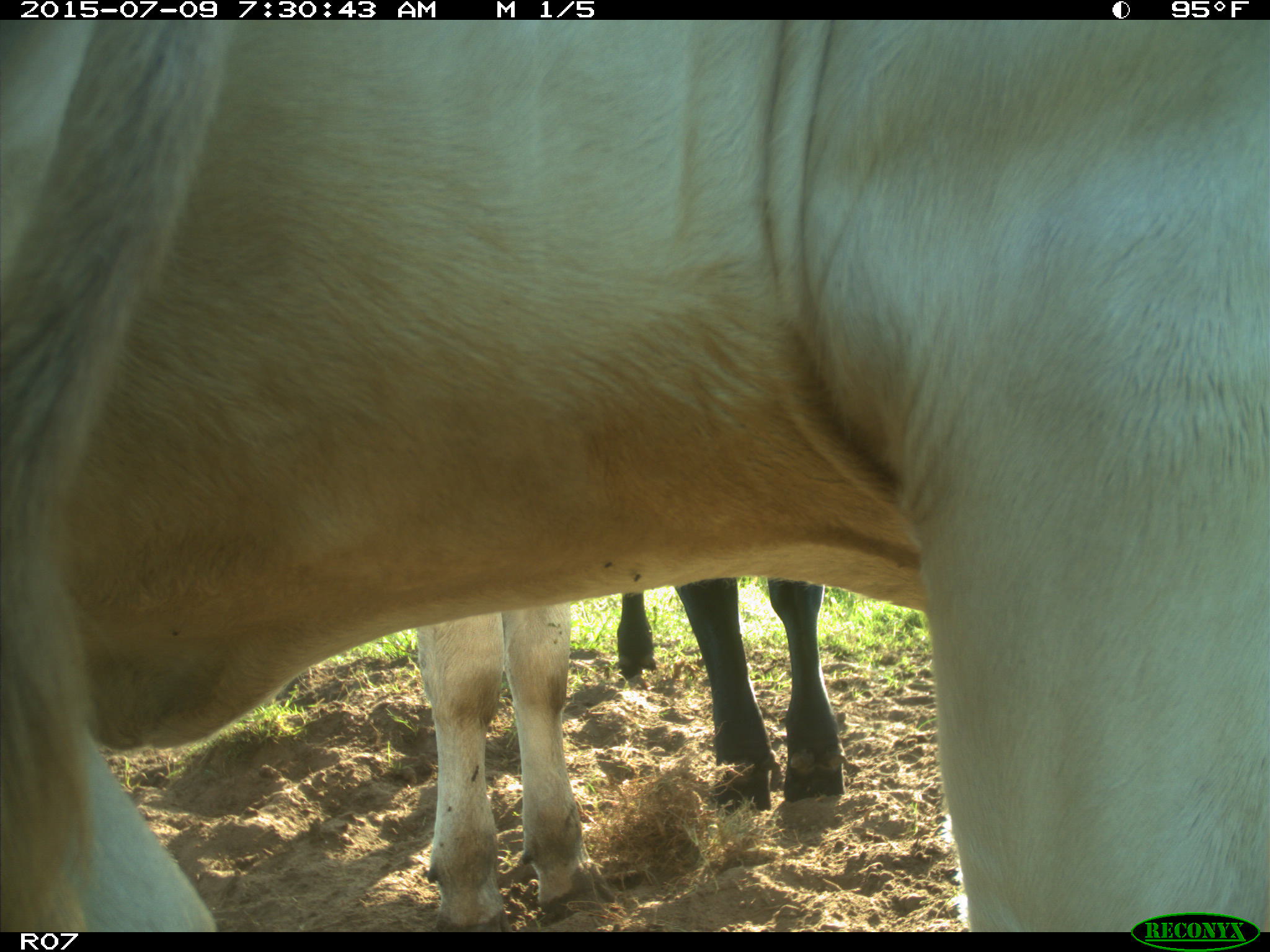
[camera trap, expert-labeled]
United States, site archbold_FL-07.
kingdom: Animalia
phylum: Chordata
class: Mammalia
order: Artiodactyla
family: Bovidae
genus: Bos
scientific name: Bos taurus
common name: domestic cow